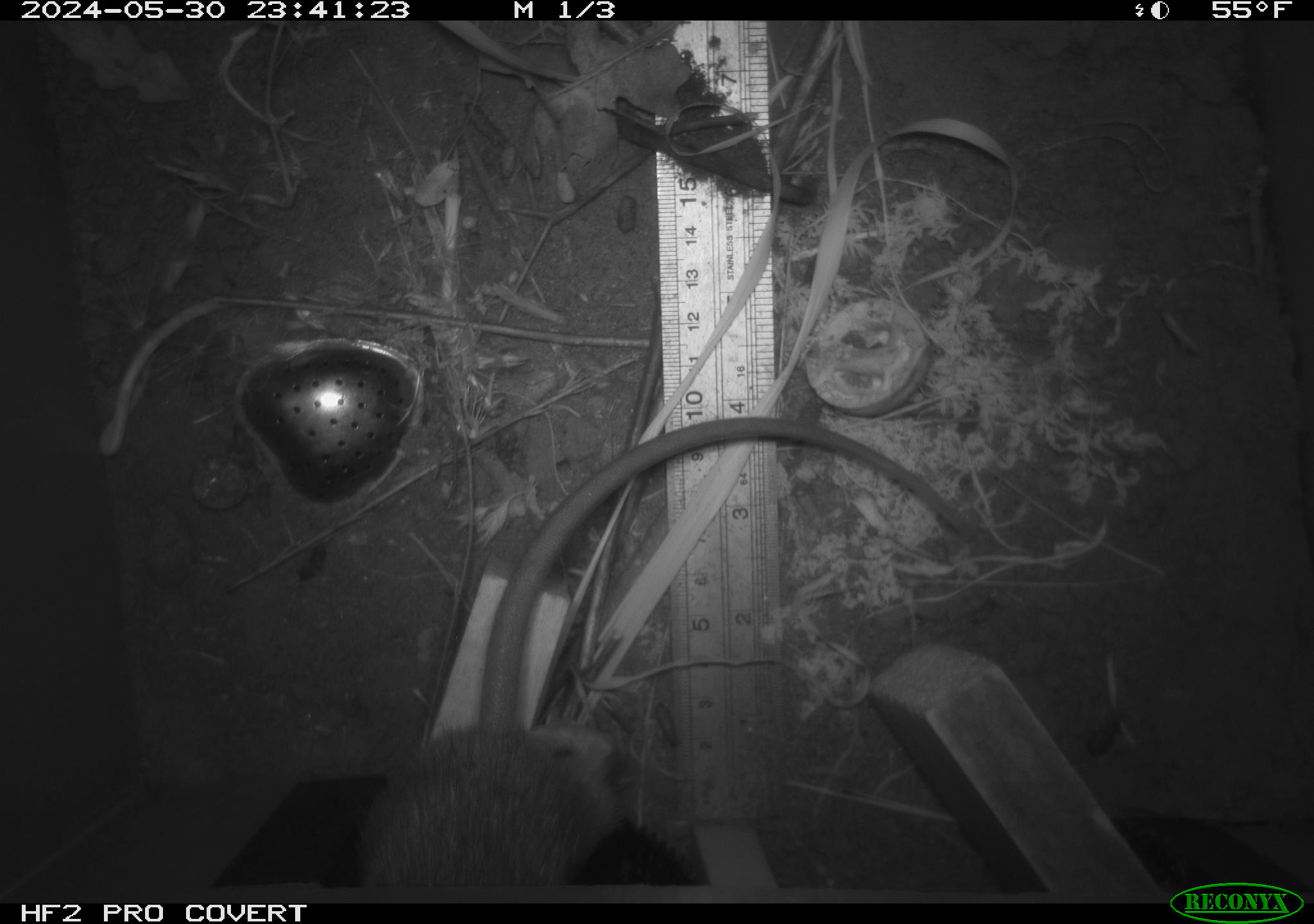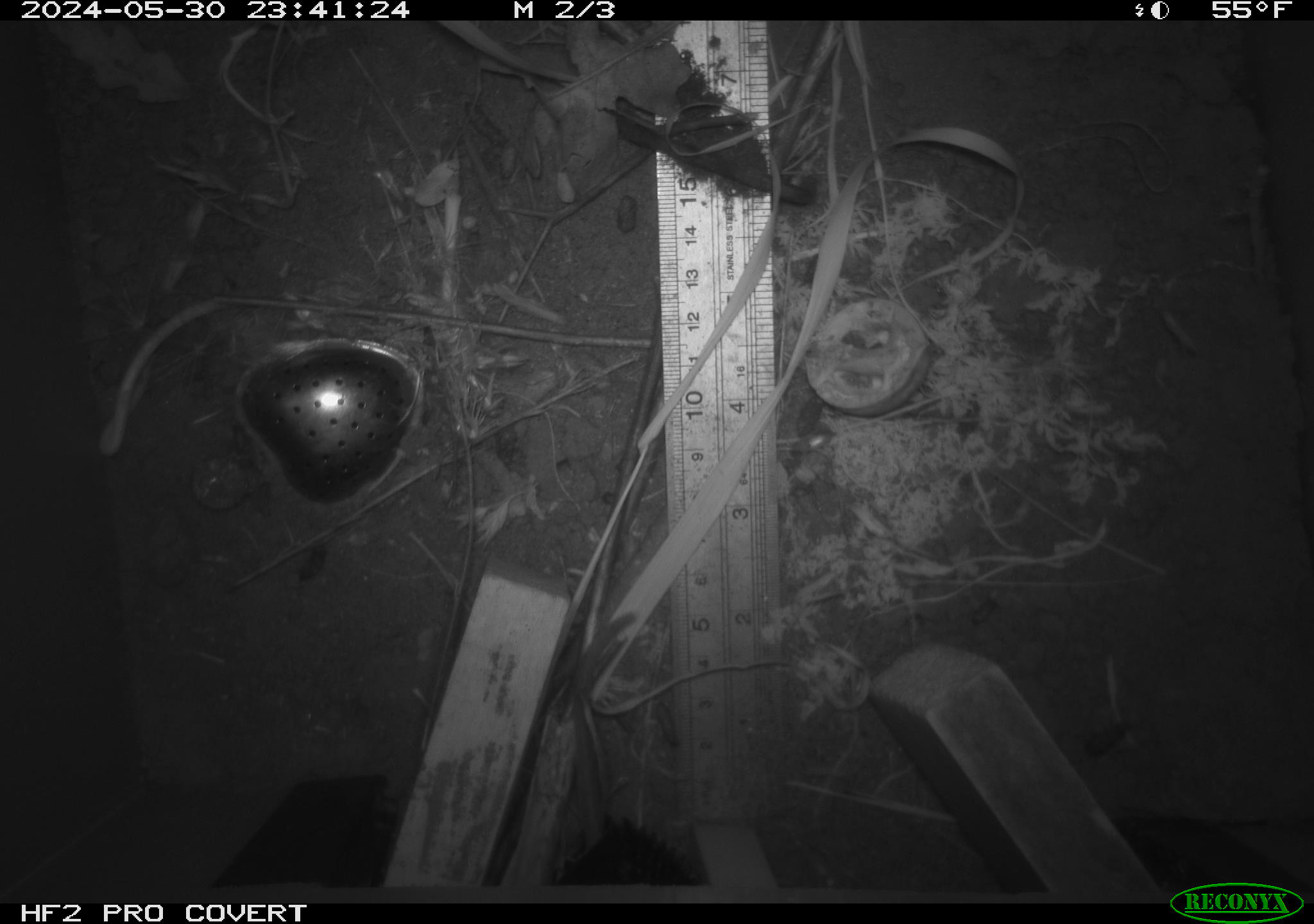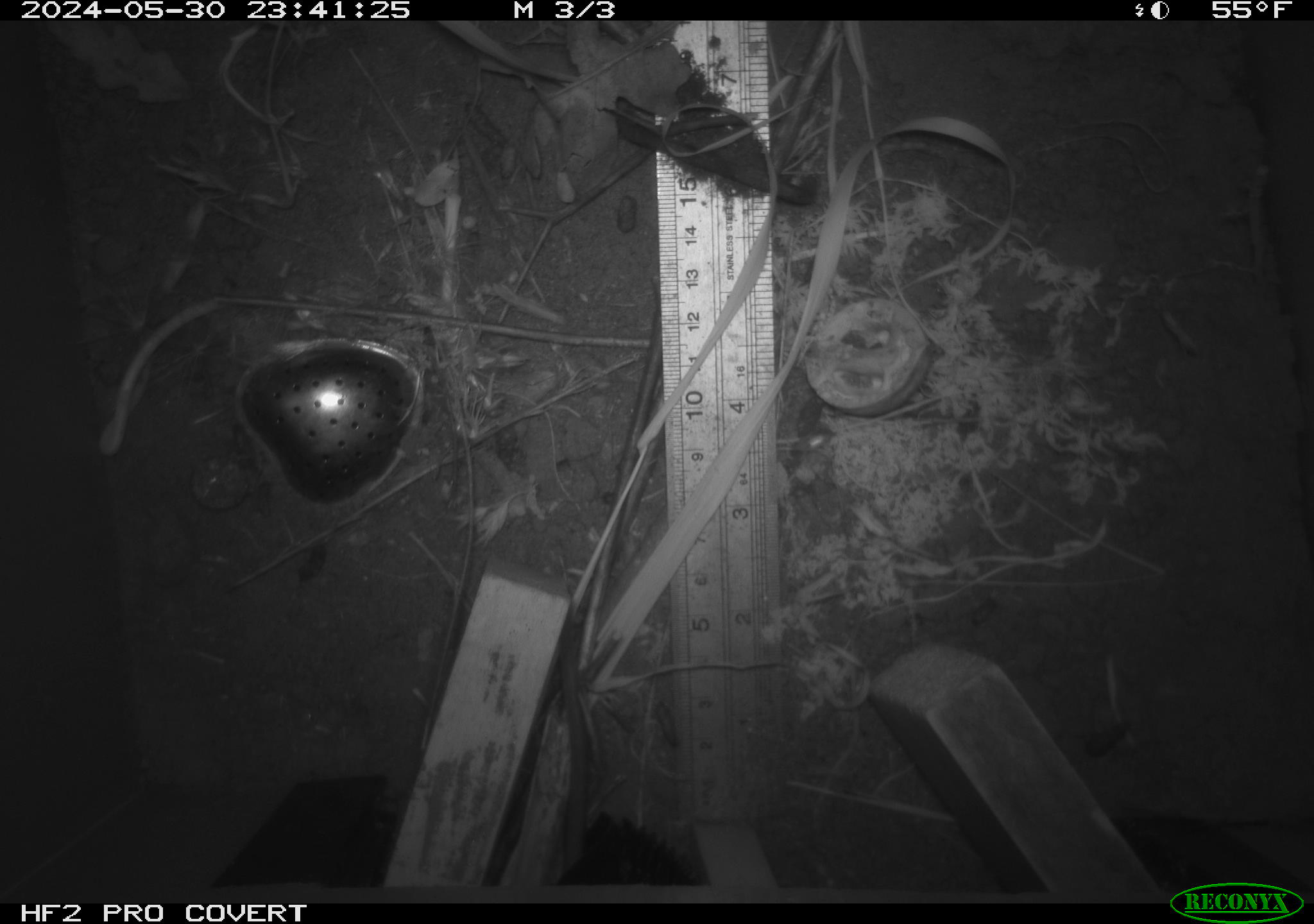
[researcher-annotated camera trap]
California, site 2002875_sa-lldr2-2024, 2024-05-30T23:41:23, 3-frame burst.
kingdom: Animalia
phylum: Chordata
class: Mammalia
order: Rodentia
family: Muridae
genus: Rattus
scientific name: Rattus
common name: rat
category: rattus species